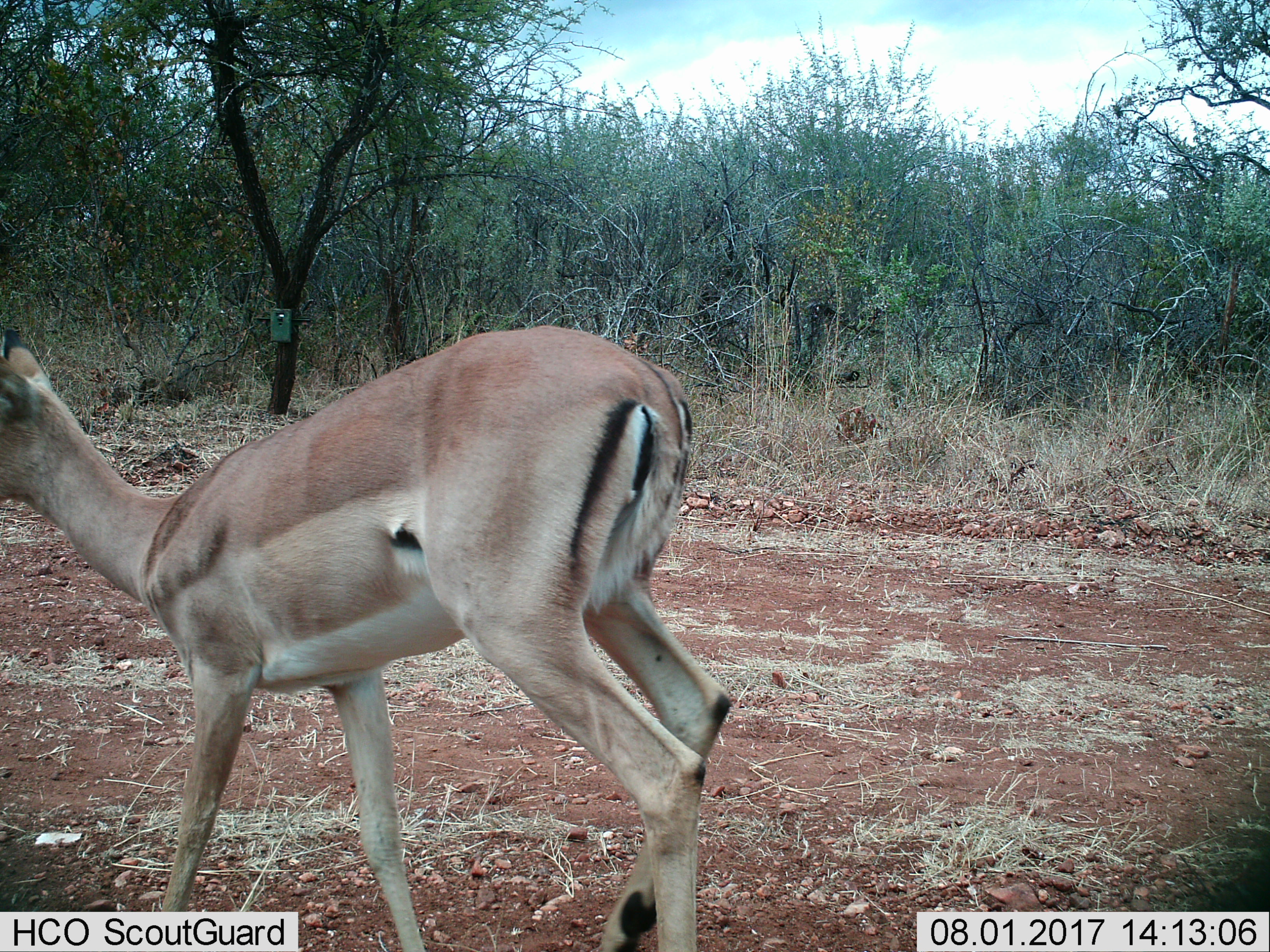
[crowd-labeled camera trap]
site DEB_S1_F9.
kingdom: Animalia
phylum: Chordata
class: Mammalia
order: Artiodactyla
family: Bovidae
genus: Aepyceros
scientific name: Aepyceros melampus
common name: impala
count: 1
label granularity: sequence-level